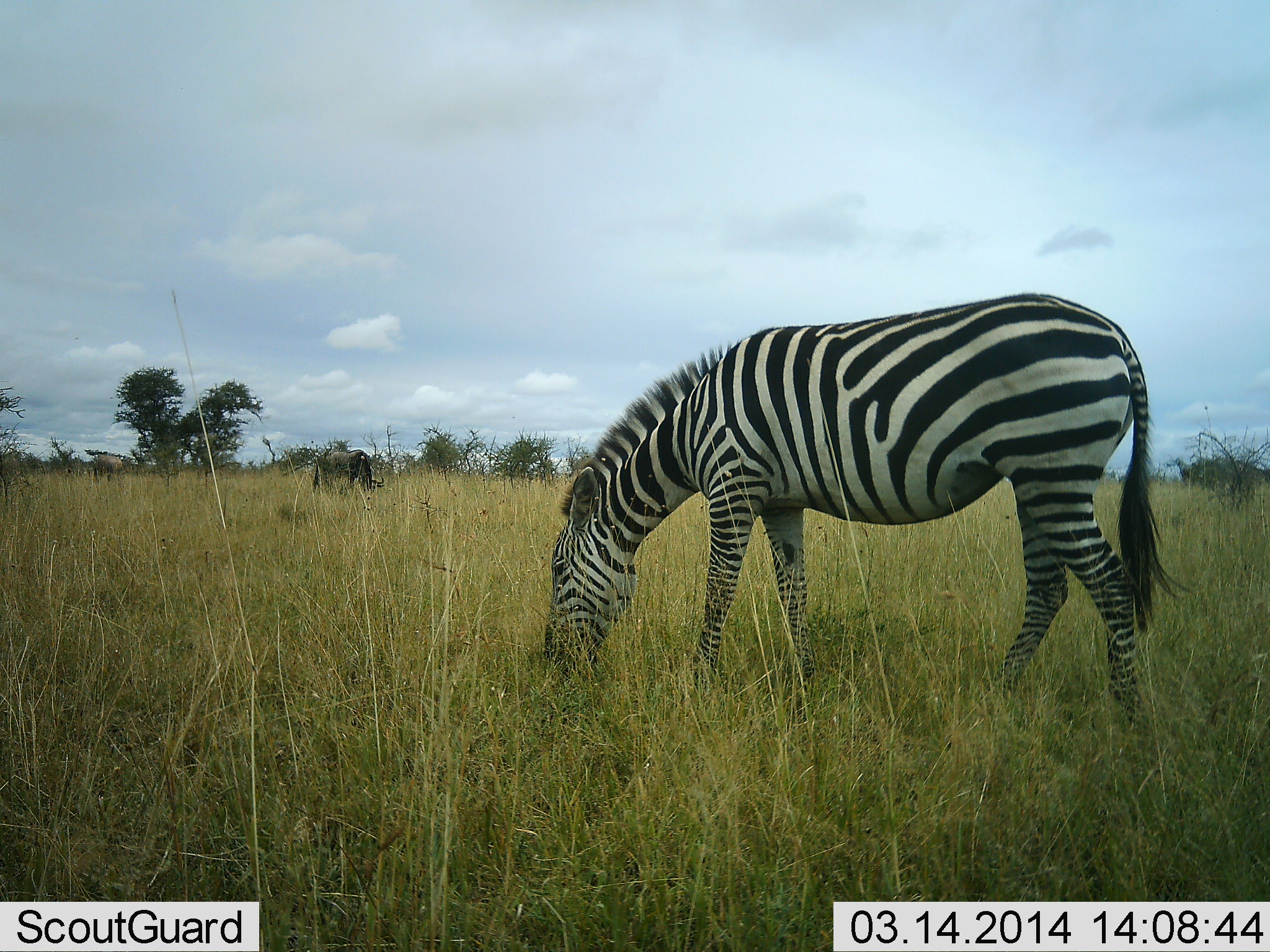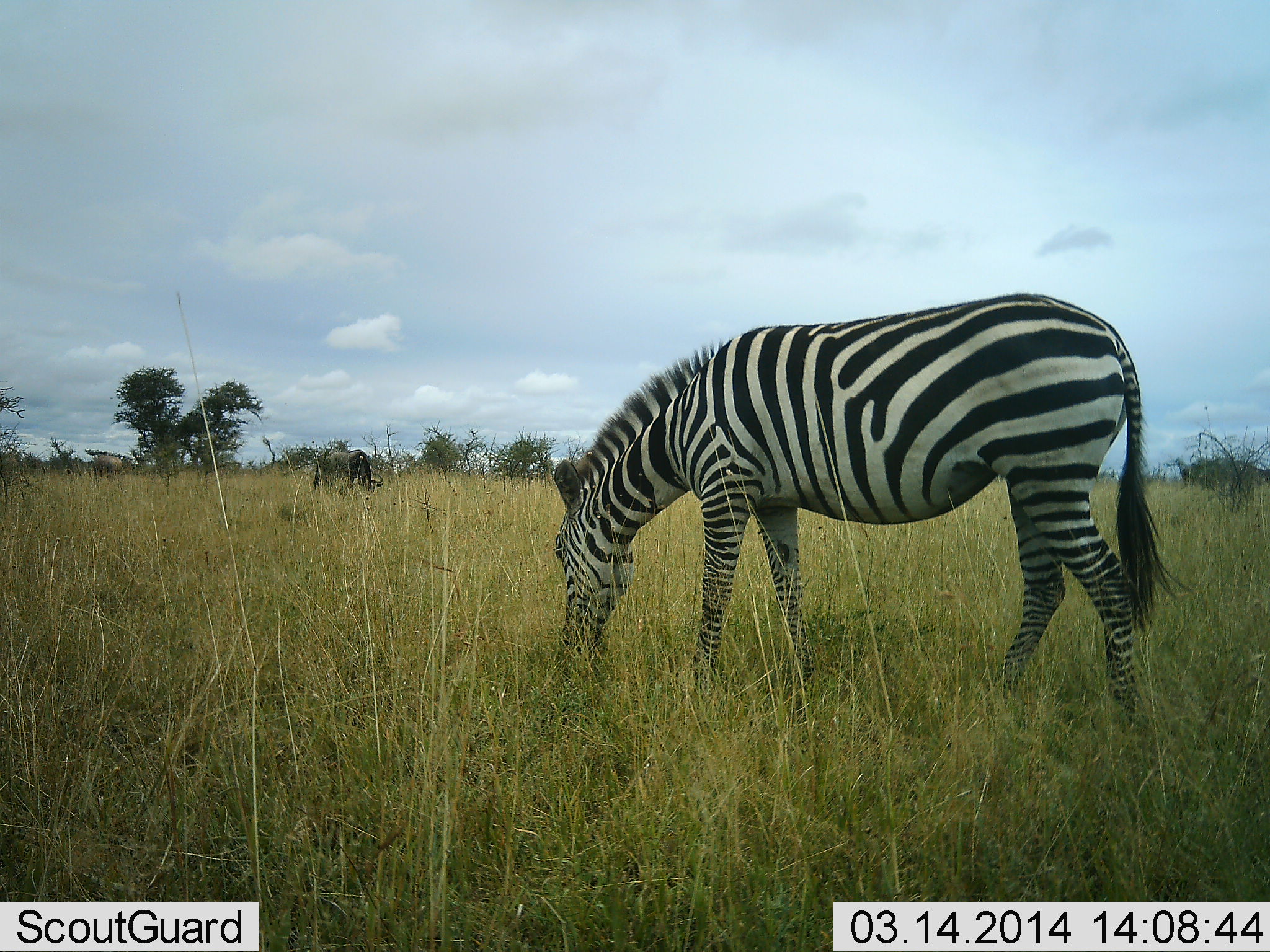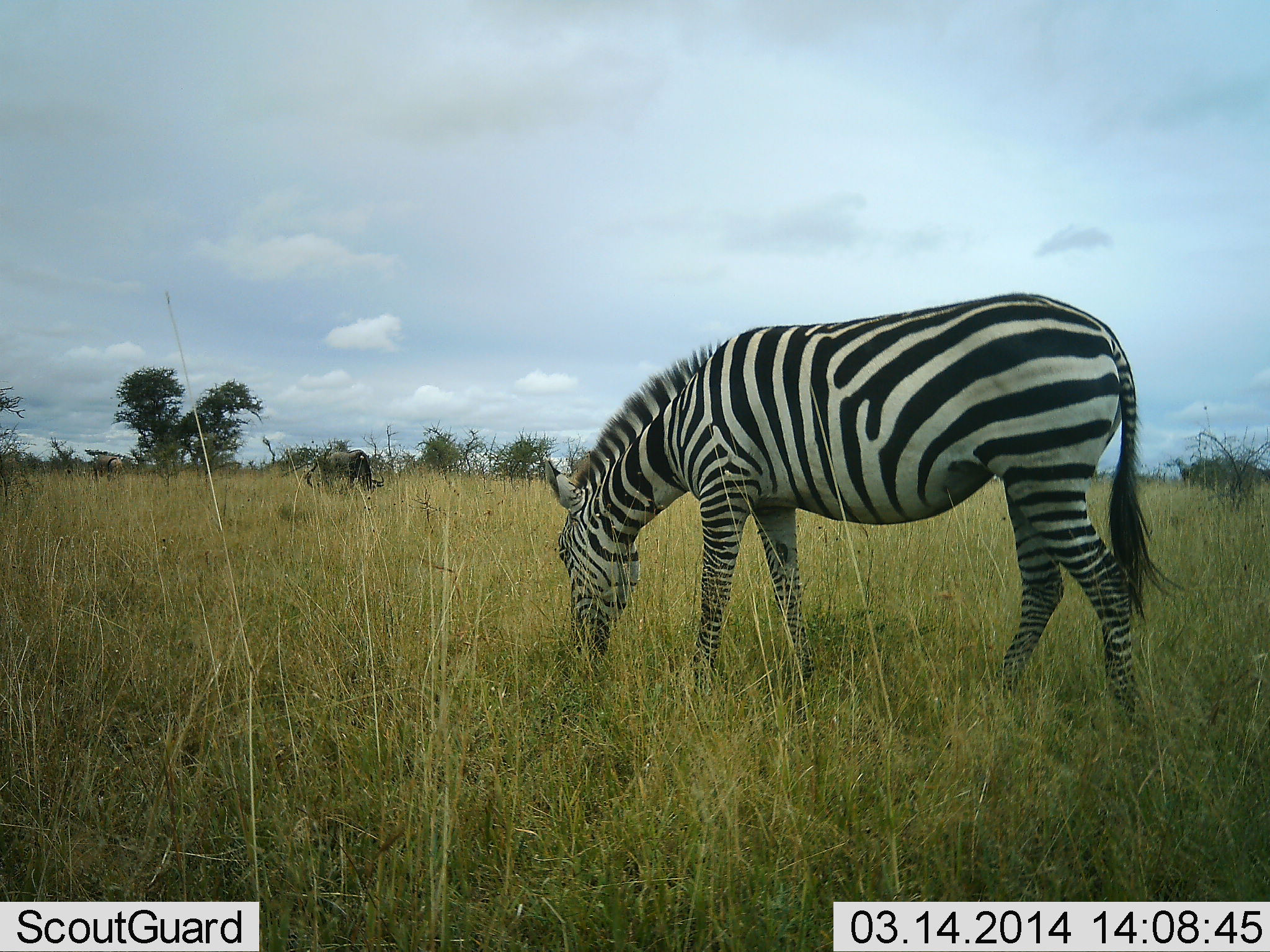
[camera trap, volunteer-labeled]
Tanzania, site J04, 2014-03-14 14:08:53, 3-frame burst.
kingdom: Animalia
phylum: Chordata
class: Mammalia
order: Artiodactyla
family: Bovidae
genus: Connochaetes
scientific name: Connochaetes taurinus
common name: blue wildebeest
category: wildebeest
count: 2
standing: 20%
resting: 0%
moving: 0%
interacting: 0%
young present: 0%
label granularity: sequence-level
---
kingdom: Animalia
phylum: Chordata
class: Mammalia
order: Perissodactyla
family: Equidae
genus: Equus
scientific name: Equus quagga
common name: plains zebra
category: zebra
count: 1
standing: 36%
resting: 0%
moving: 0%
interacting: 0%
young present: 0%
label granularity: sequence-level